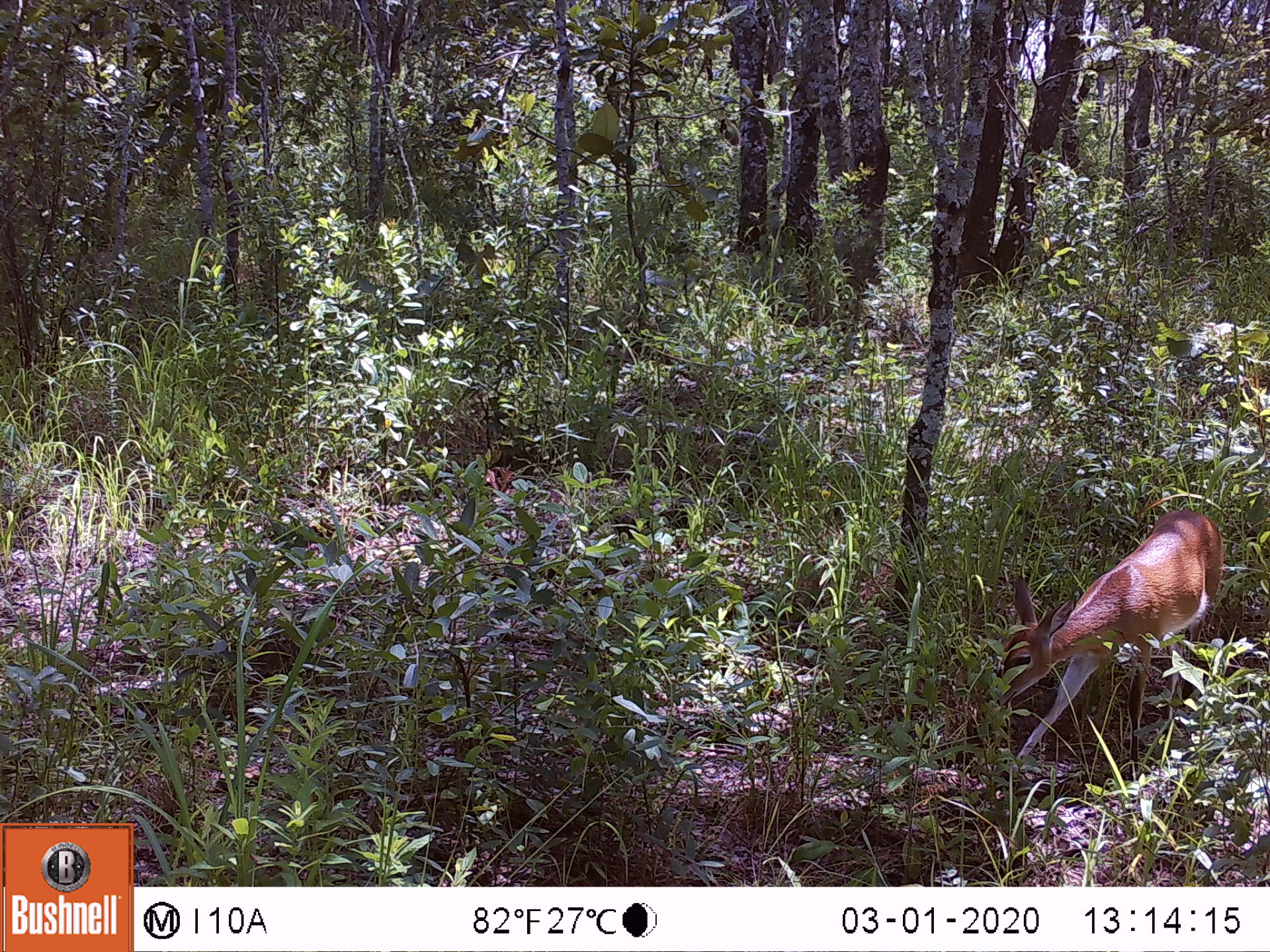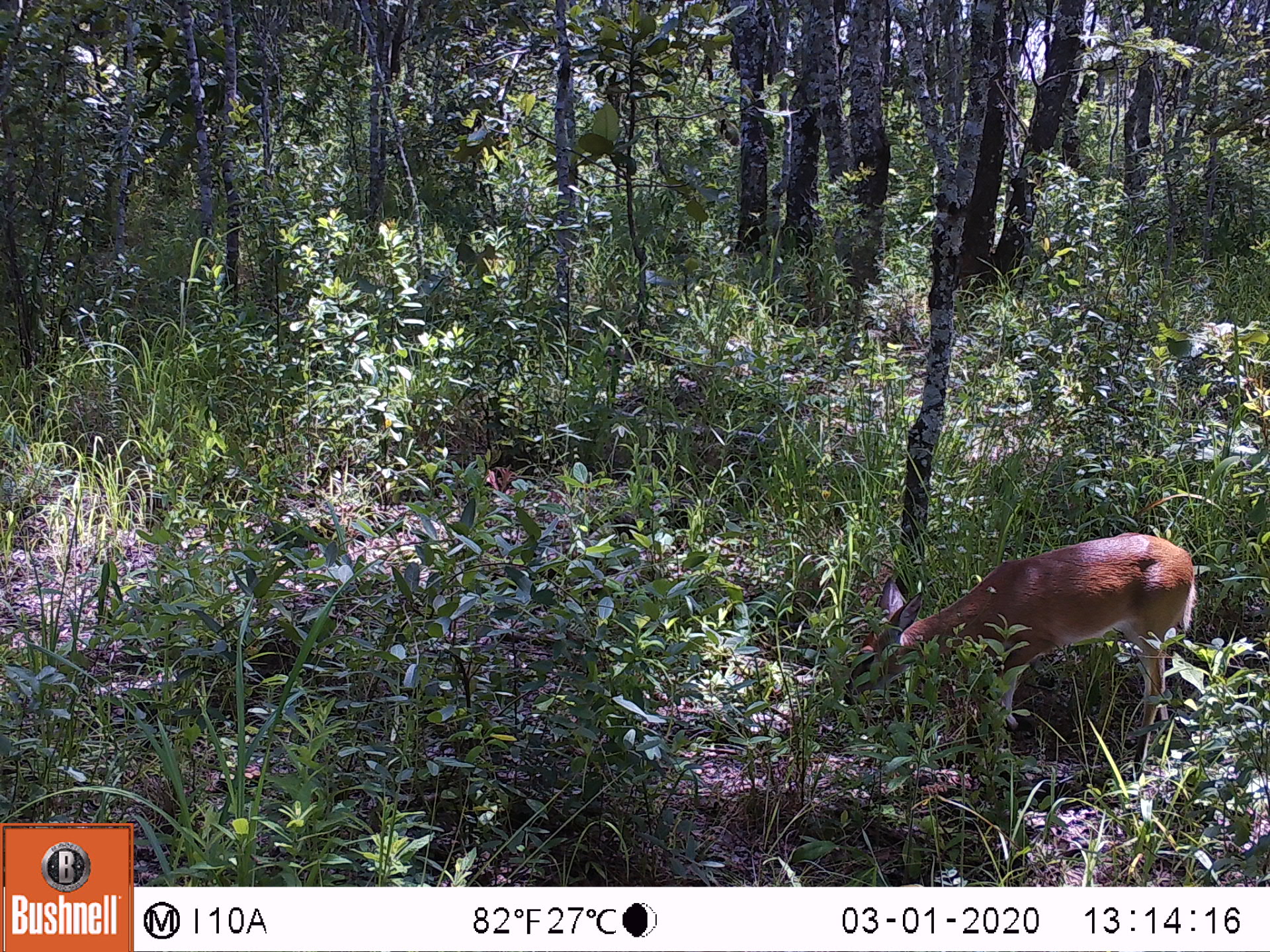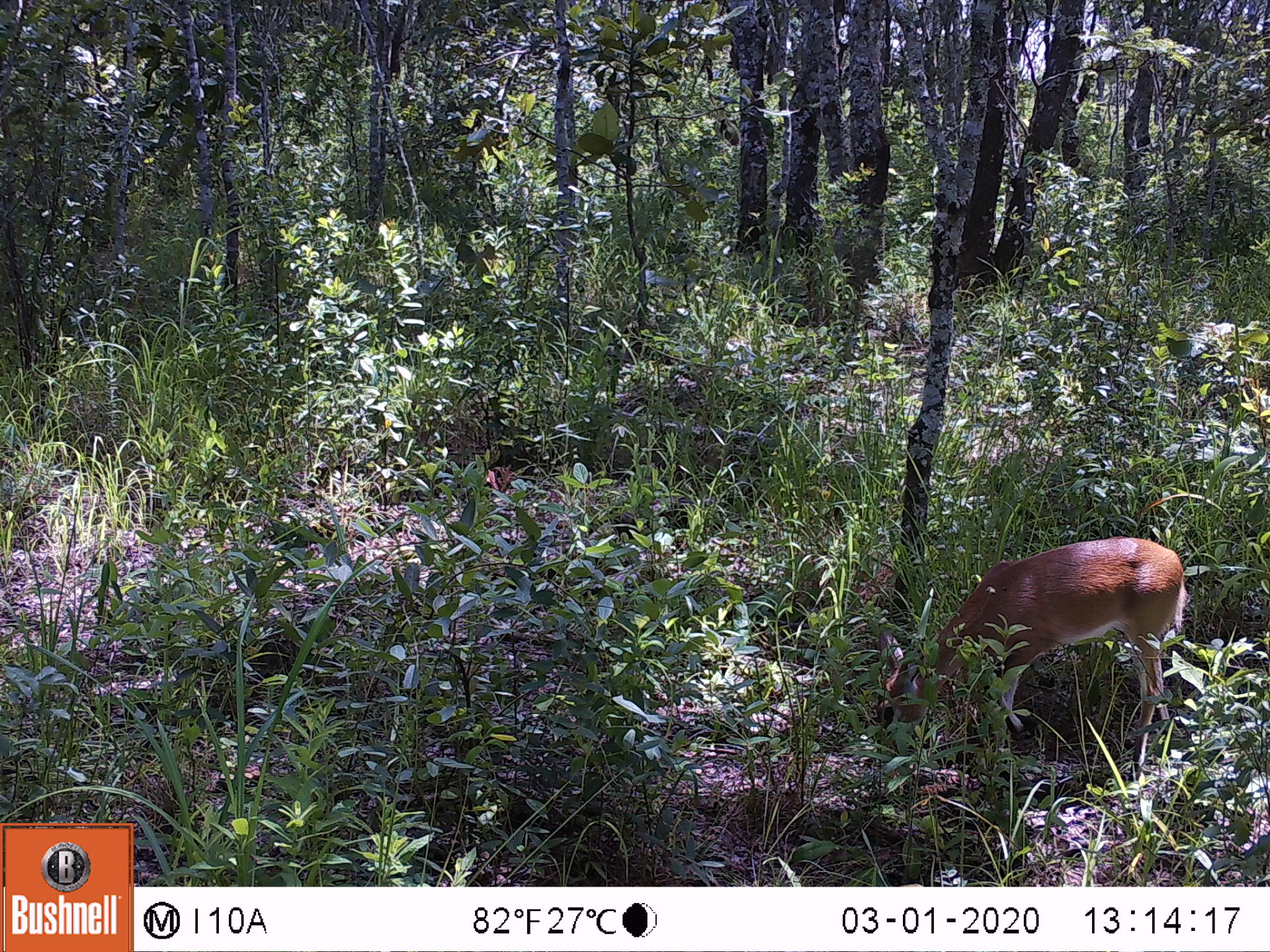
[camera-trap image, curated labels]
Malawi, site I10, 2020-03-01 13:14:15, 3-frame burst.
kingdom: Animalia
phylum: Chordata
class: Mammalia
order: Artiodactyla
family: Bovidae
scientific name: Antilopinae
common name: small antelope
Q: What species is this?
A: Small antelope (Antilopinae).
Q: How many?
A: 1.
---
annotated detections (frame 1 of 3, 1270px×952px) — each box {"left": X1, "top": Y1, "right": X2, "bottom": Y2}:
small antelope: {"left": 984, "top": 493, "right": 1228, "bottom": 767}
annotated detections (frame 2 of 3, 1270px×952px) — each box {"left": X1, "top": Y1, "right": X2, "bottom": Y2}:
small antelope: {"left": 841, "top": 527, "right": 1198, "bottom": 821}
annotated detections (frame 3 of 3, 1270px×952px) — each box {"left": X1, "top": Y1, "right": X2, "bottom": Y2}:
small antelope: {"left": 866, "top": 528, "right": 1193, "bottom": 800}